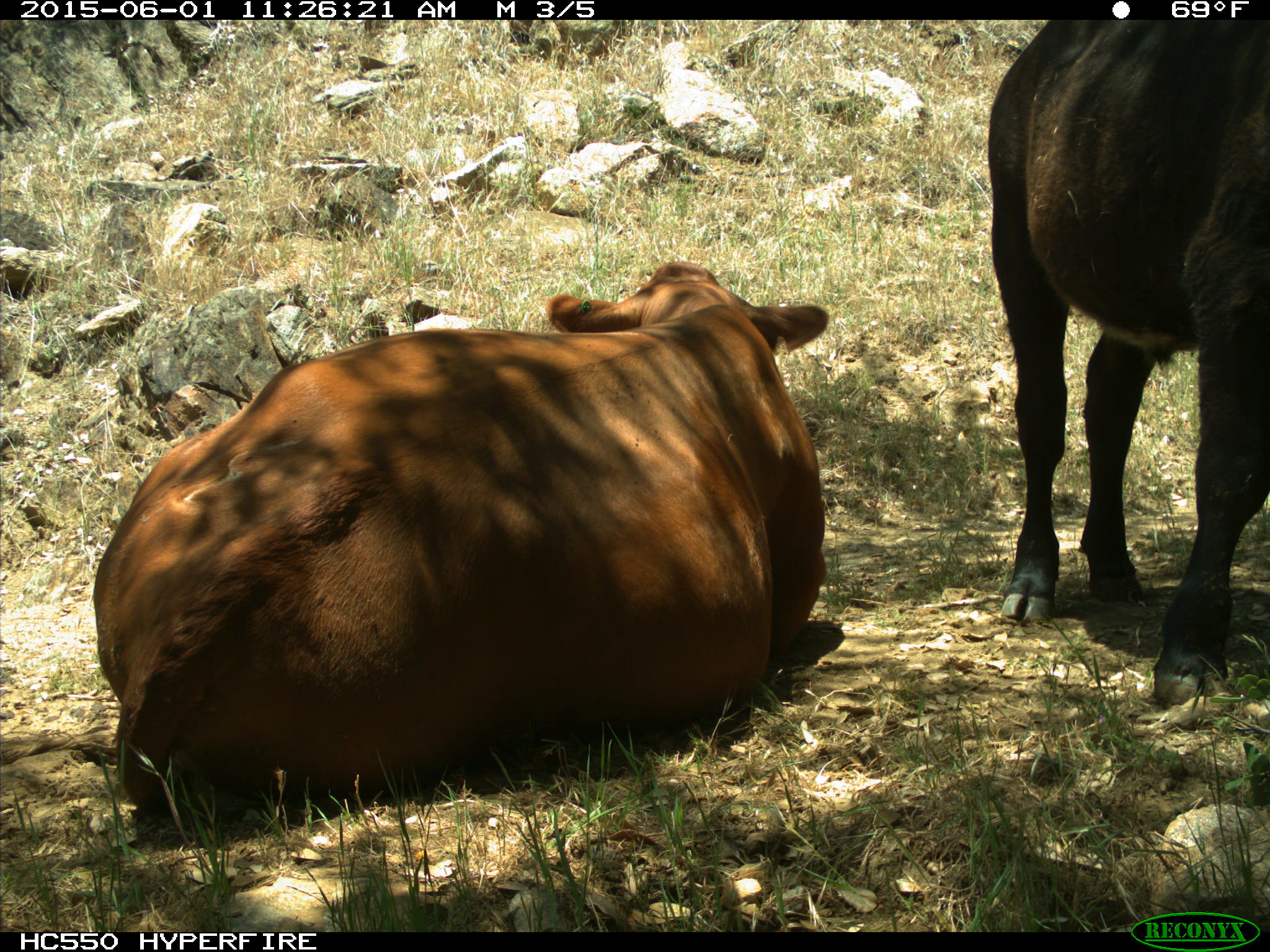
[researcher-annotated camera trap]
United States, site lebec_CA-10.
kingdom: Animalia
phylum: Chordata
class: Mammalia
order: Artiodactyla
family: Bovidae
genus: Bos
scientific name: Bos taurus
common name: domestic cow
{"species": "Bos taurus (domestic cow)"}